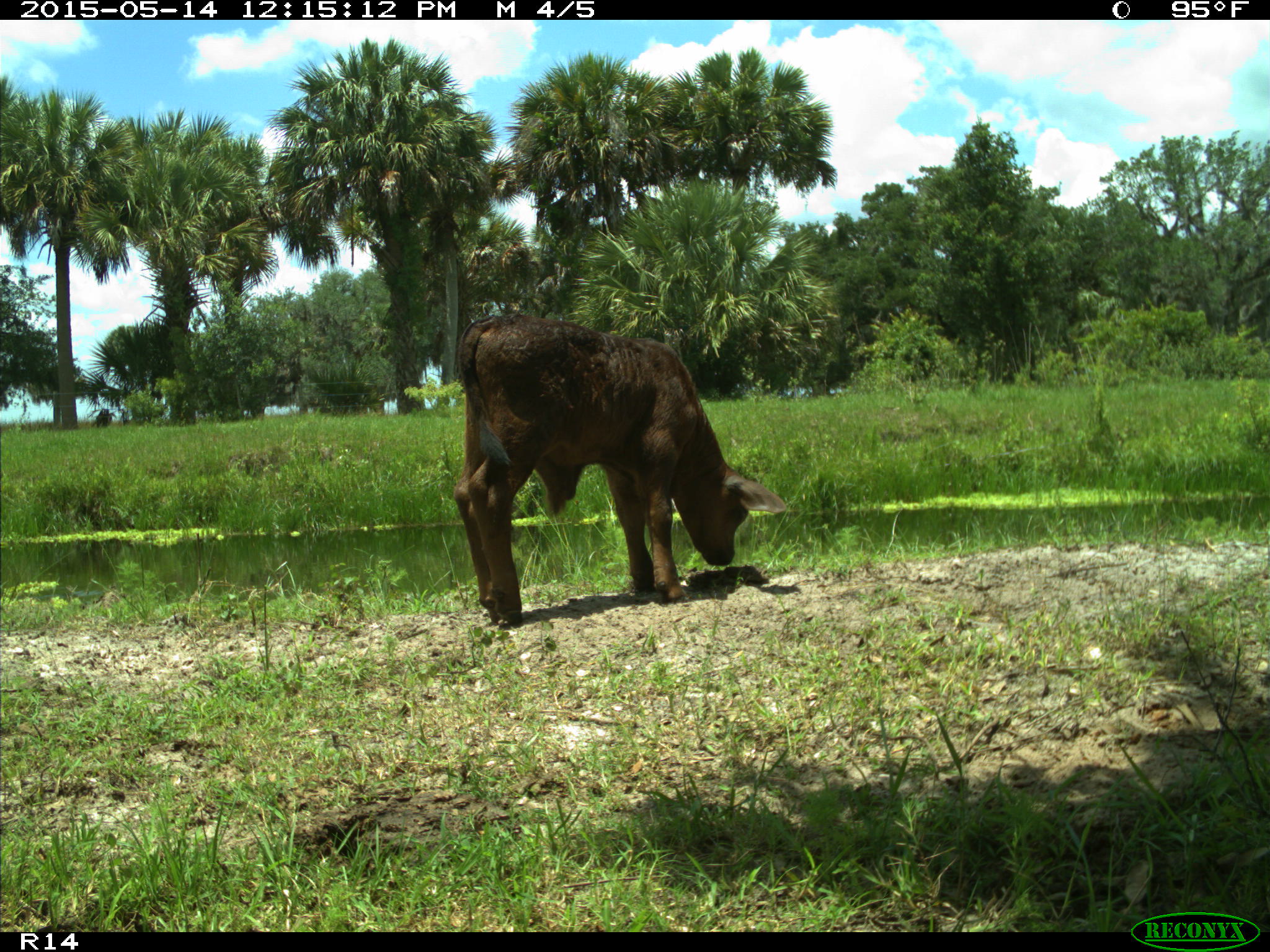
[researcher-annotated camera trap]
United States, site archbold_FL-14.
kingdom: Animalia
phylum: Chordata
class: Mammalia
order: Artiodactyla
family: Bovidae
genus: Bos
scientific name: Bos taurus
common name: domestic cow